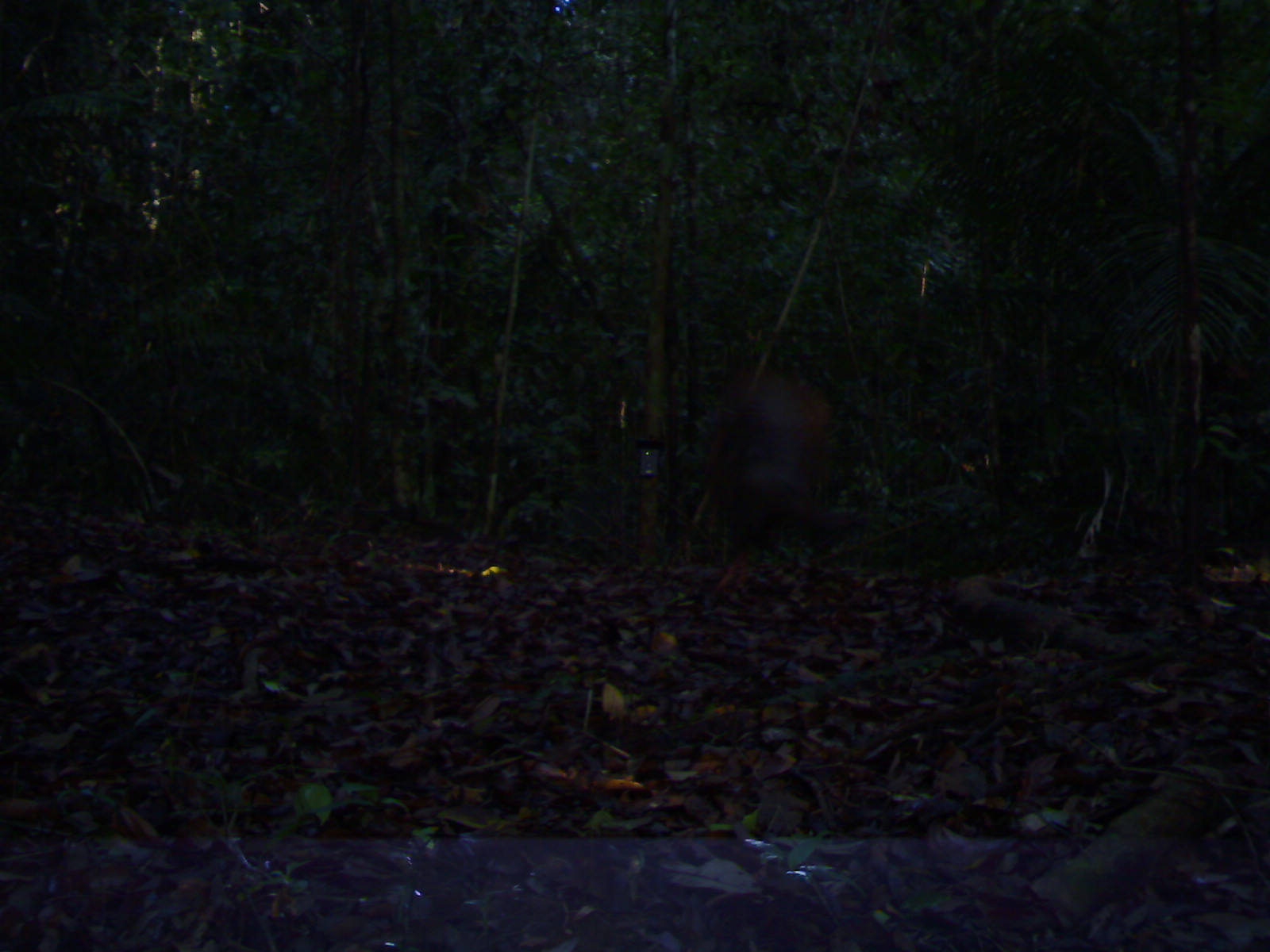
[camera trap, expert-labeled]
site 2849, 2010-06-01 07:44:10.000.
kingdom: Animalia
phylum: Chordata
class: Aves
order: Galliformes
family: Phasianidae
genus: Argusianus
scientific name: Argusianus argus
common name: great argus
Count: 1.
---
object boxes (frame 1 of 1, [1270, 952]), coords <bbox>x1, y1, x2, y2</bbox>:
argusianus argus: <bbox>702, 367, 865, 597</bbox>